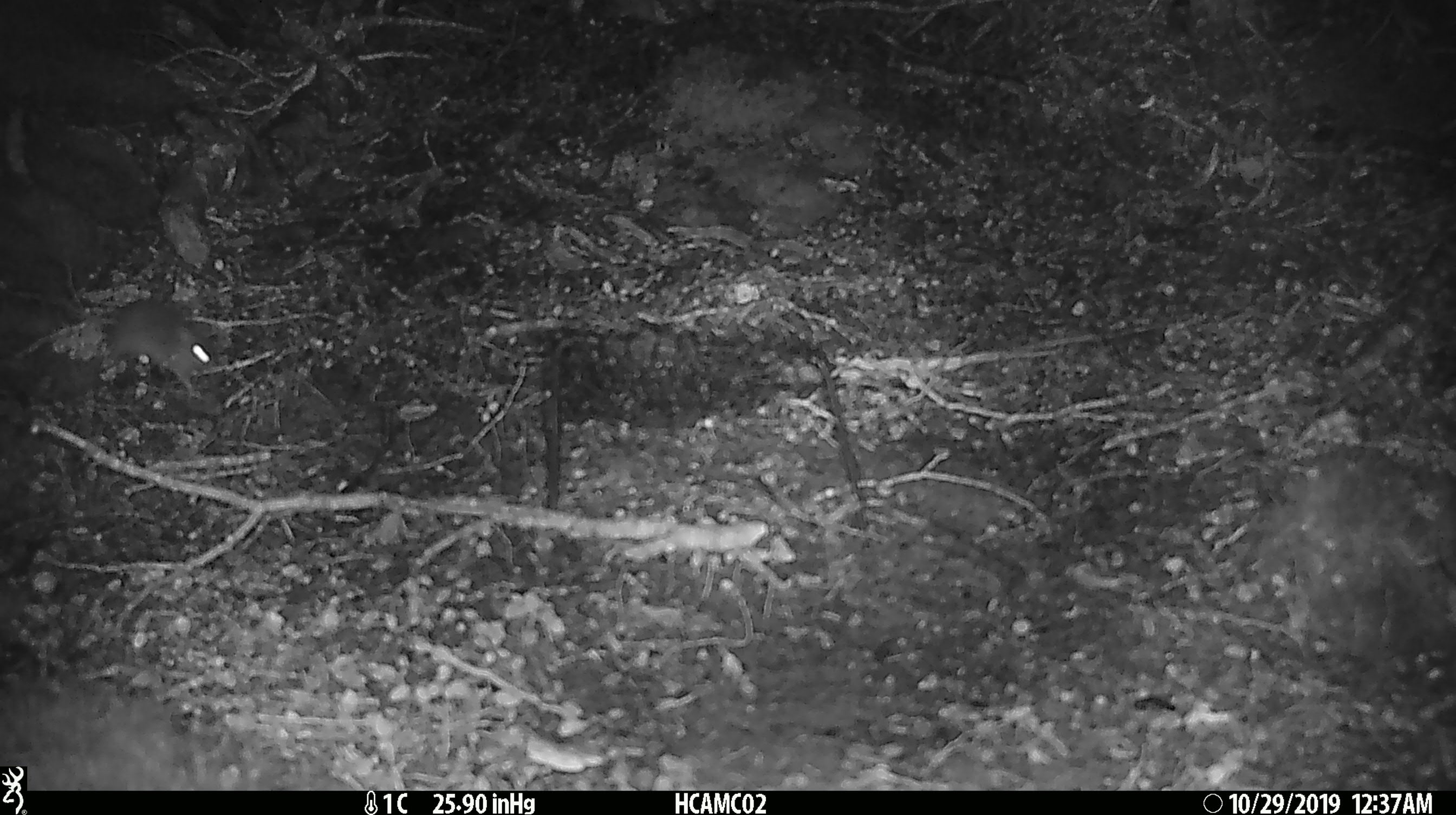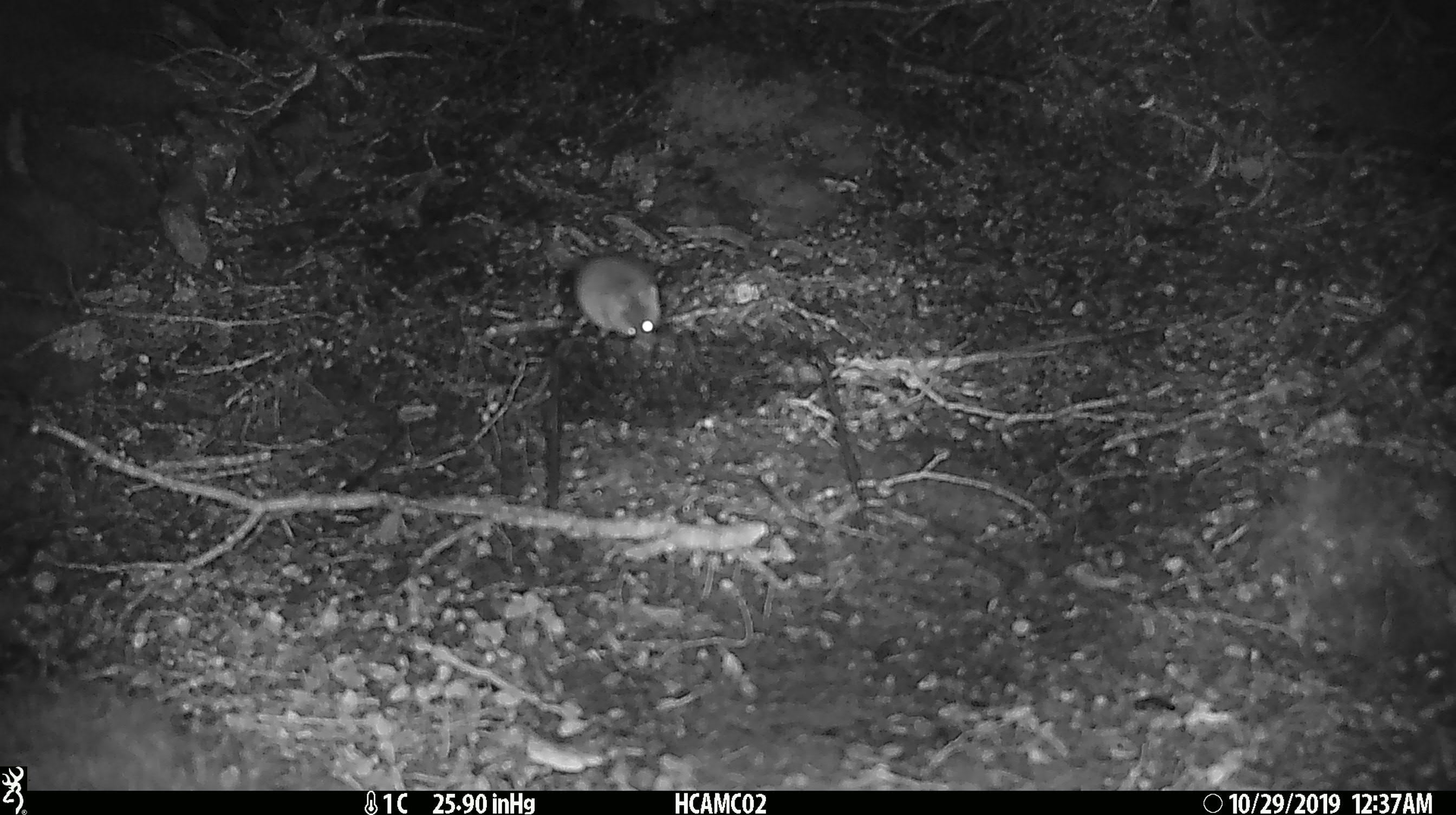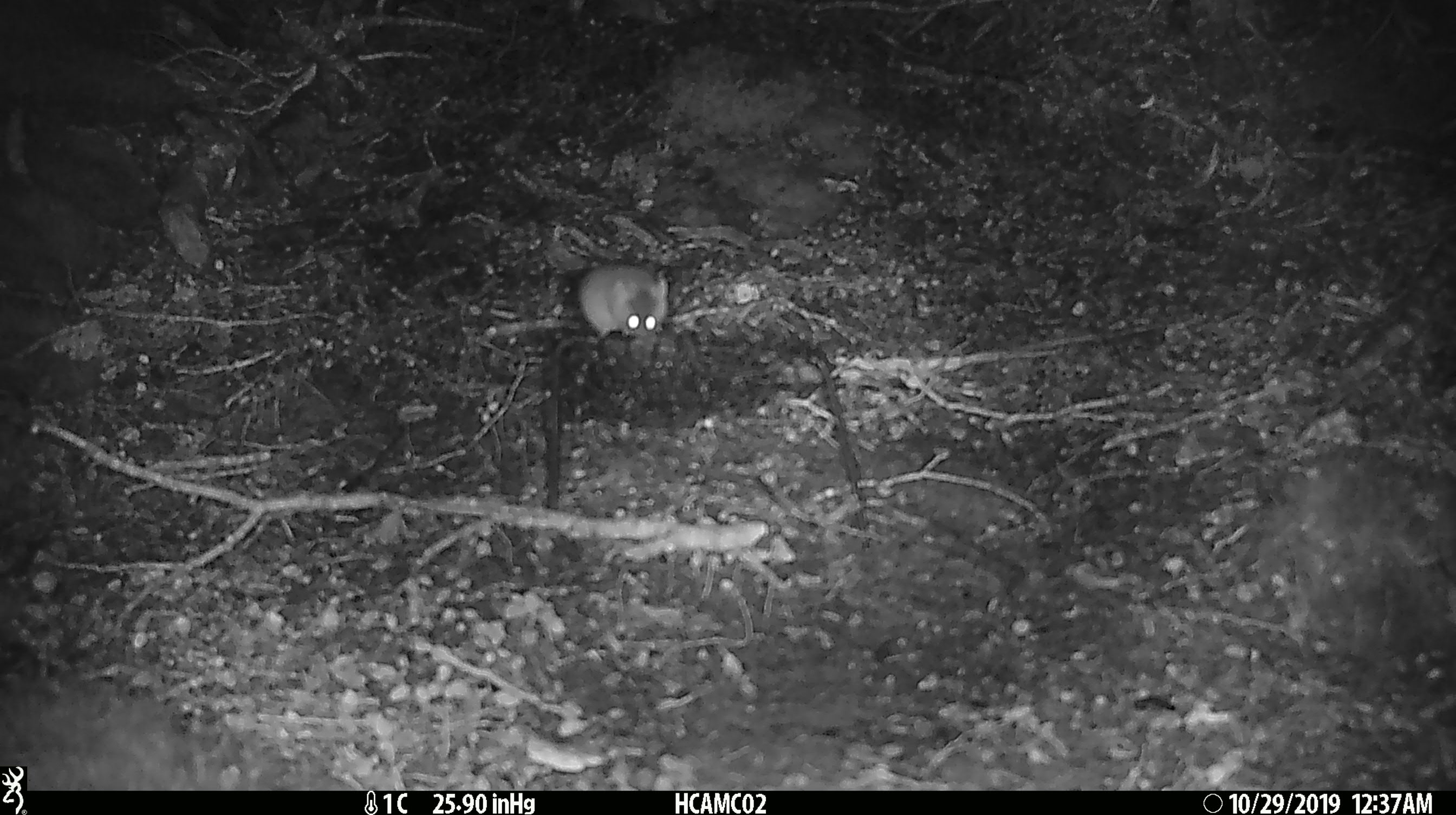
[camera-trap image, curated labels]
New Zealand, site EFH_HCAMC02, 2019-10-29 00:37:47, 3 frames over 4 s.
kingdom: Animalia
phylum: Chordata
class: Mammalia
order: Rodentia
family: Muridae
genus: Mus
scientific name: Mus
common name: mouse